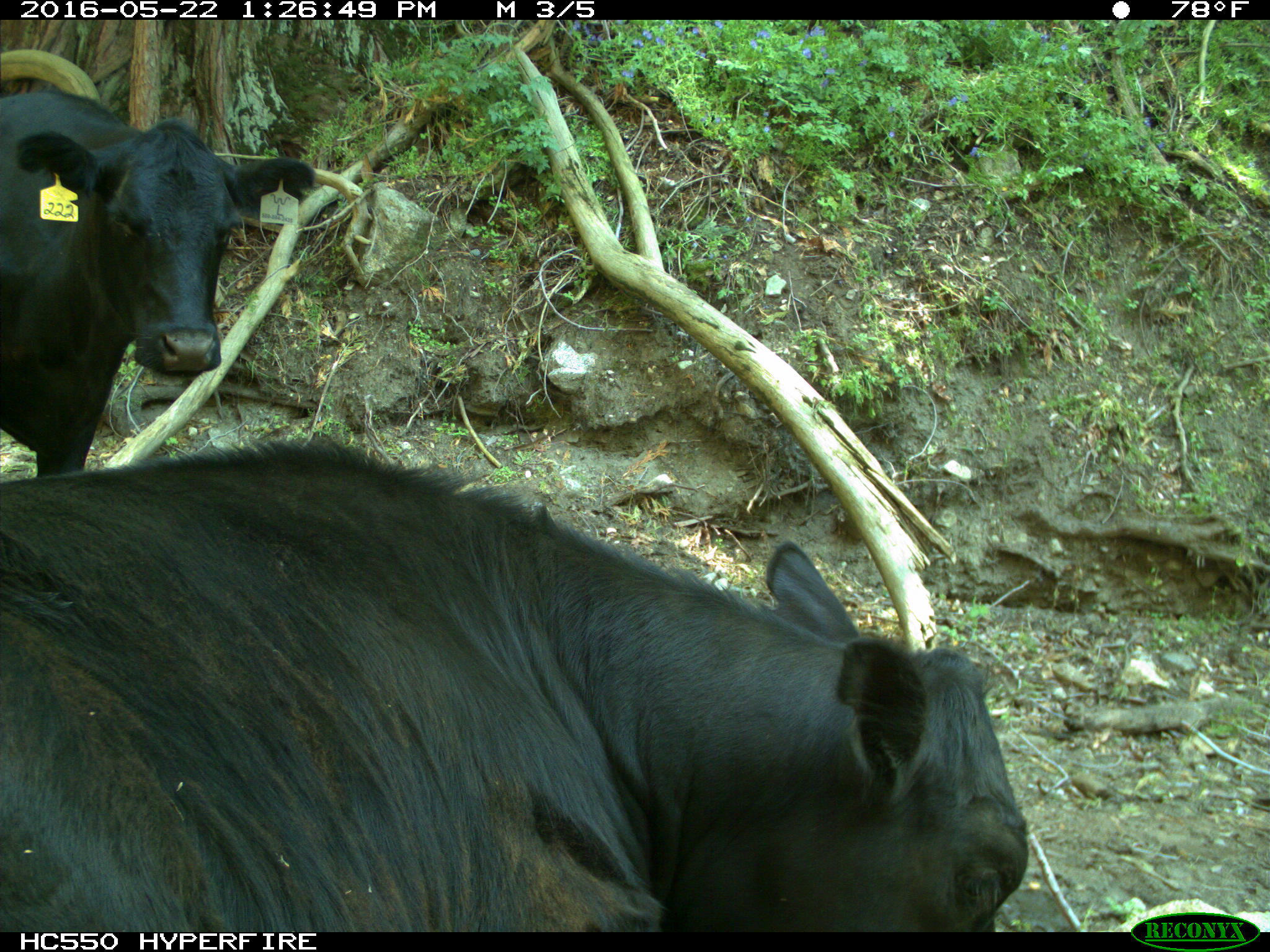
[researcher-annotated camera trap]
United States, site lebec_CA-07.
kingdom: Animalia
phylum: Chordata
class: Mammalia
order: Artiodactyla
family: Bovidae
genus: Bos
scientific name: Bos taurus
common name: domestic cow